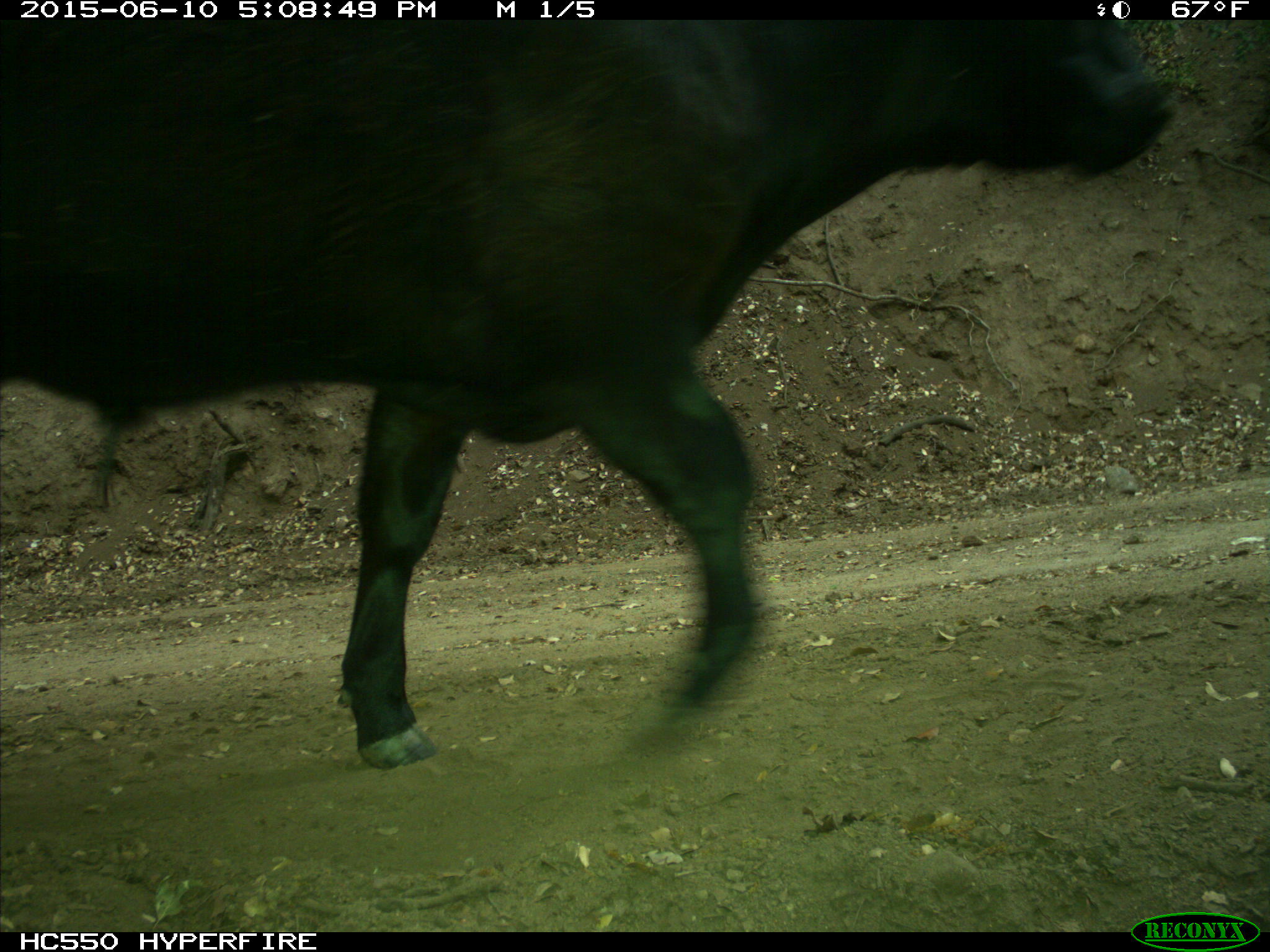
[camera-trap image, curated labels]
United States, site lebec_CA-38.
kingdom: Animalia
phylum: Chordata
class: Mammalia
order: Artiodactyla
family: Bovidae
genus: Bos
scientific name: Bos taurus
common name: domestic cow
Bos taurus (domestic cow).